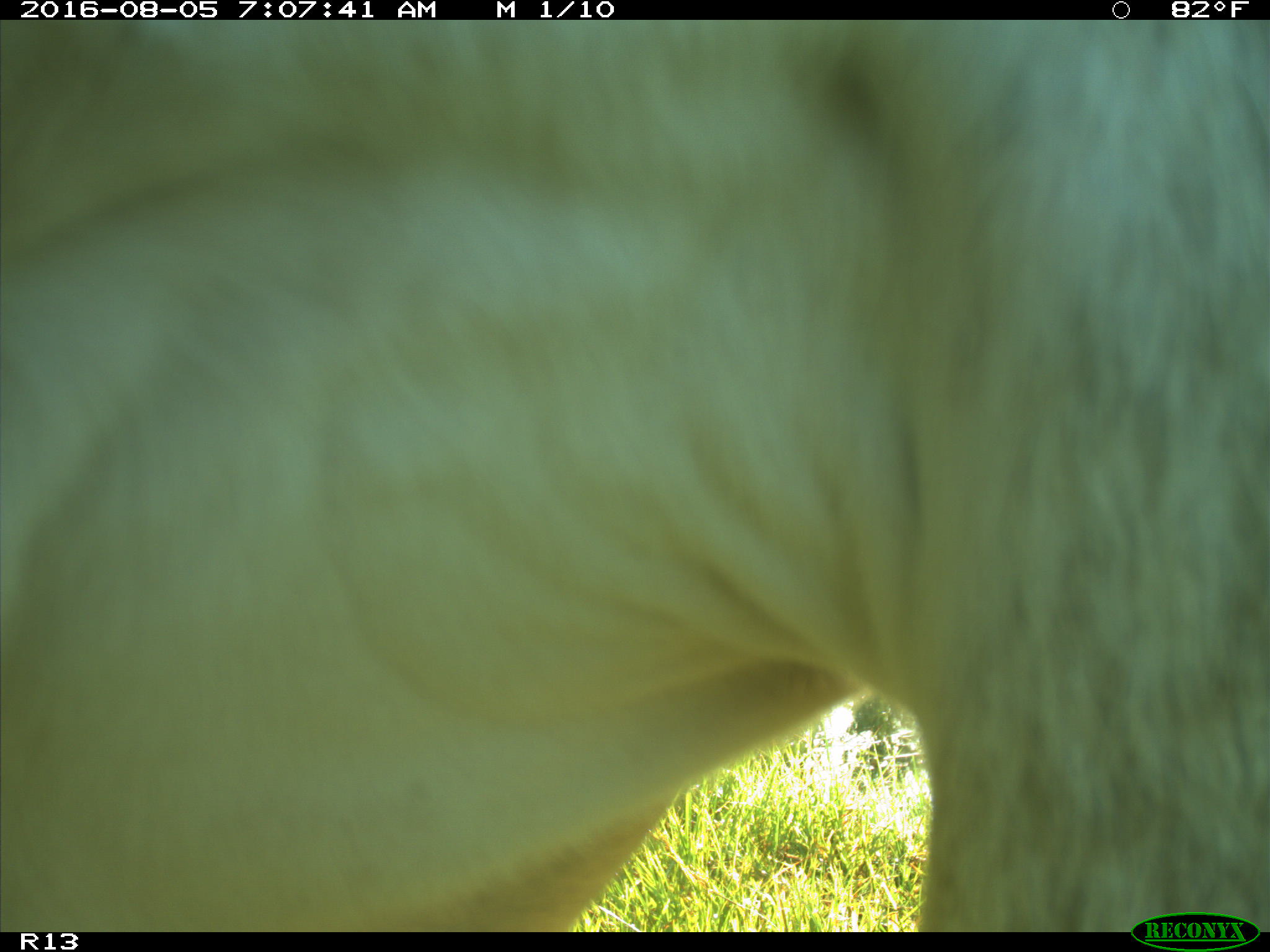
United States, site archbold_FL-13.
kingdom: Animalia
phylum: Chordata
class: Mammalia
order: Artiodactyla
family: Bovidae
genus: Bos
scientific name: Bos taurus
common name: domestic cow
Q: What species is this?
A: Bos taurus (domestic cow).